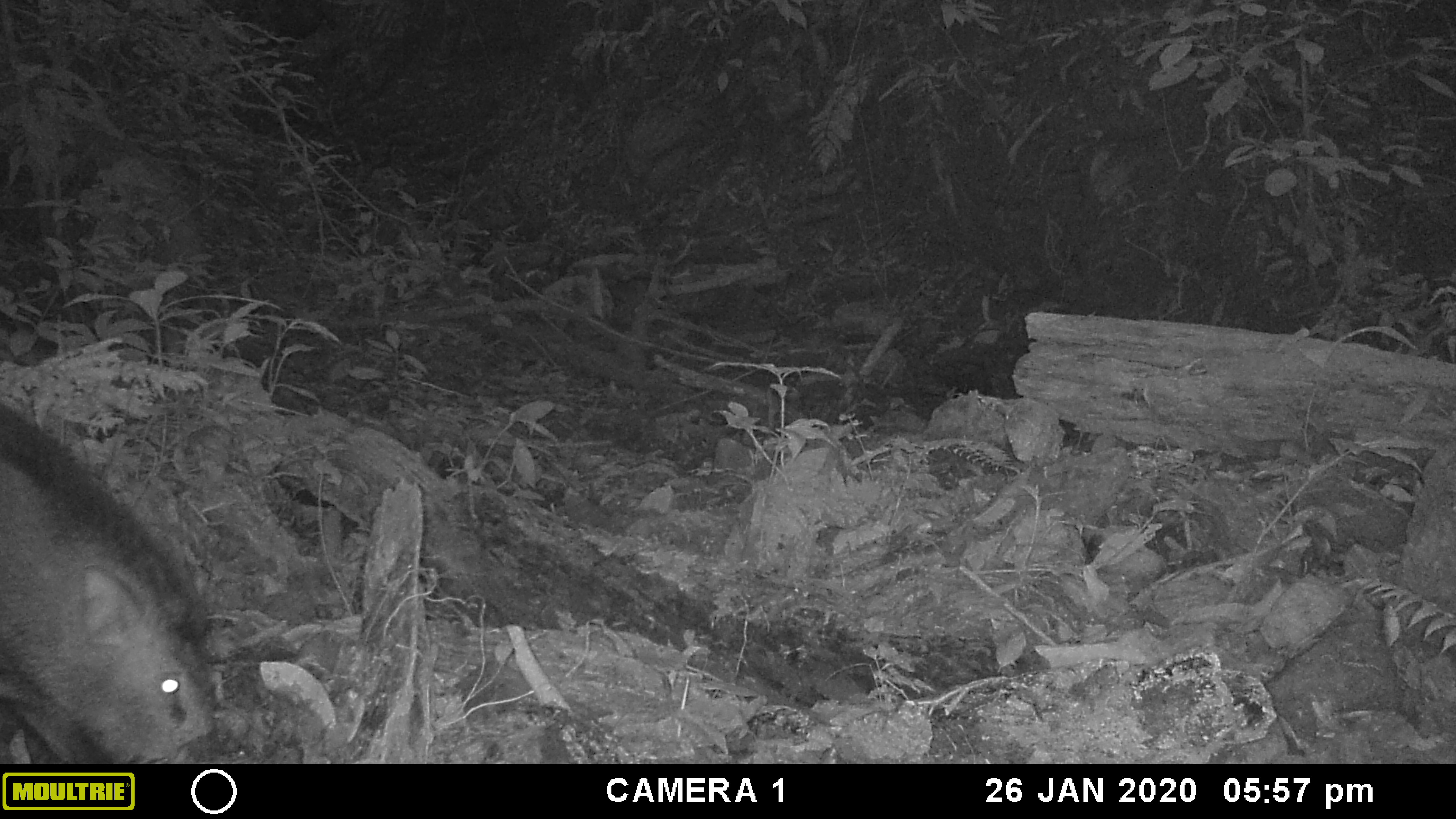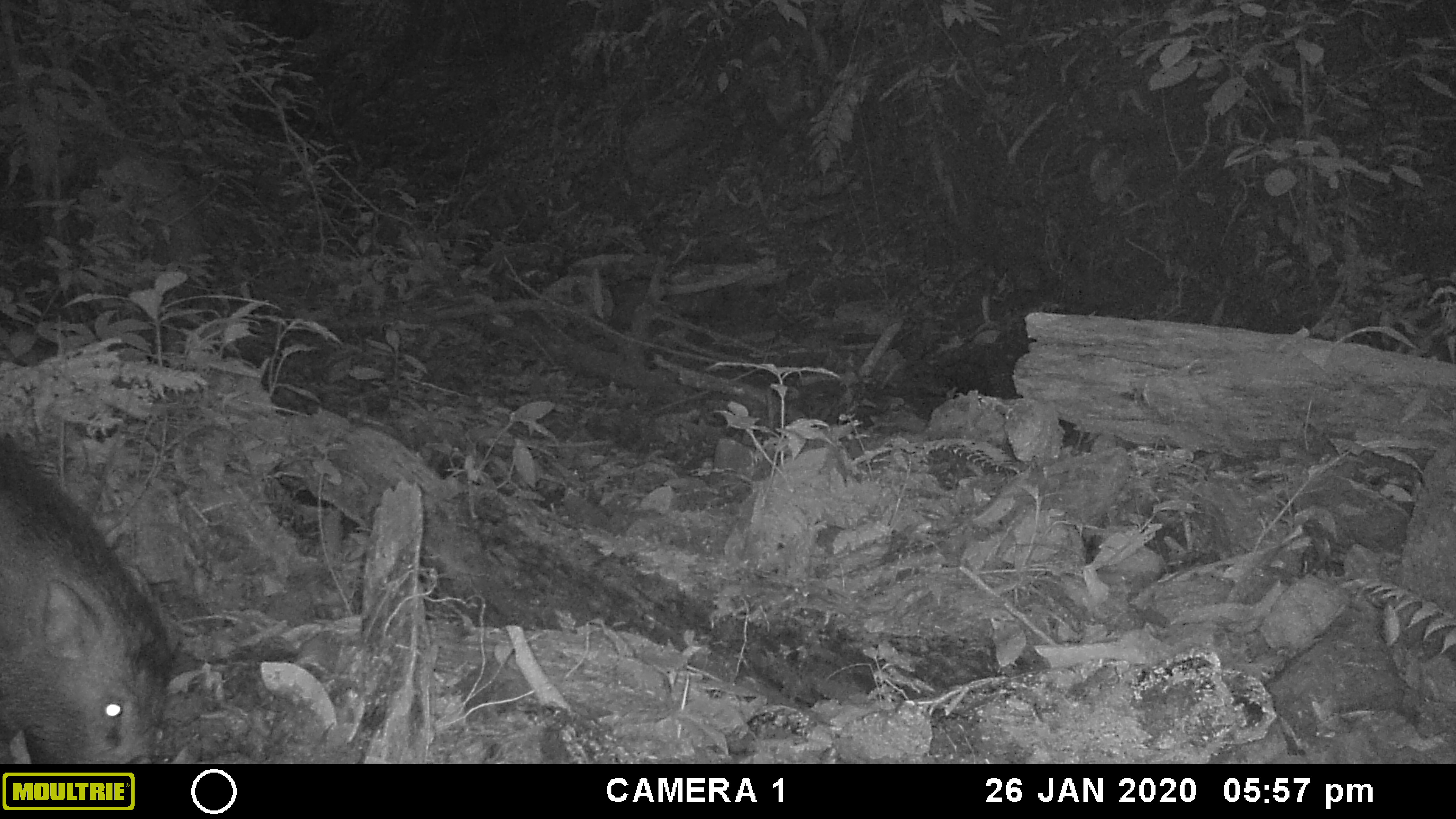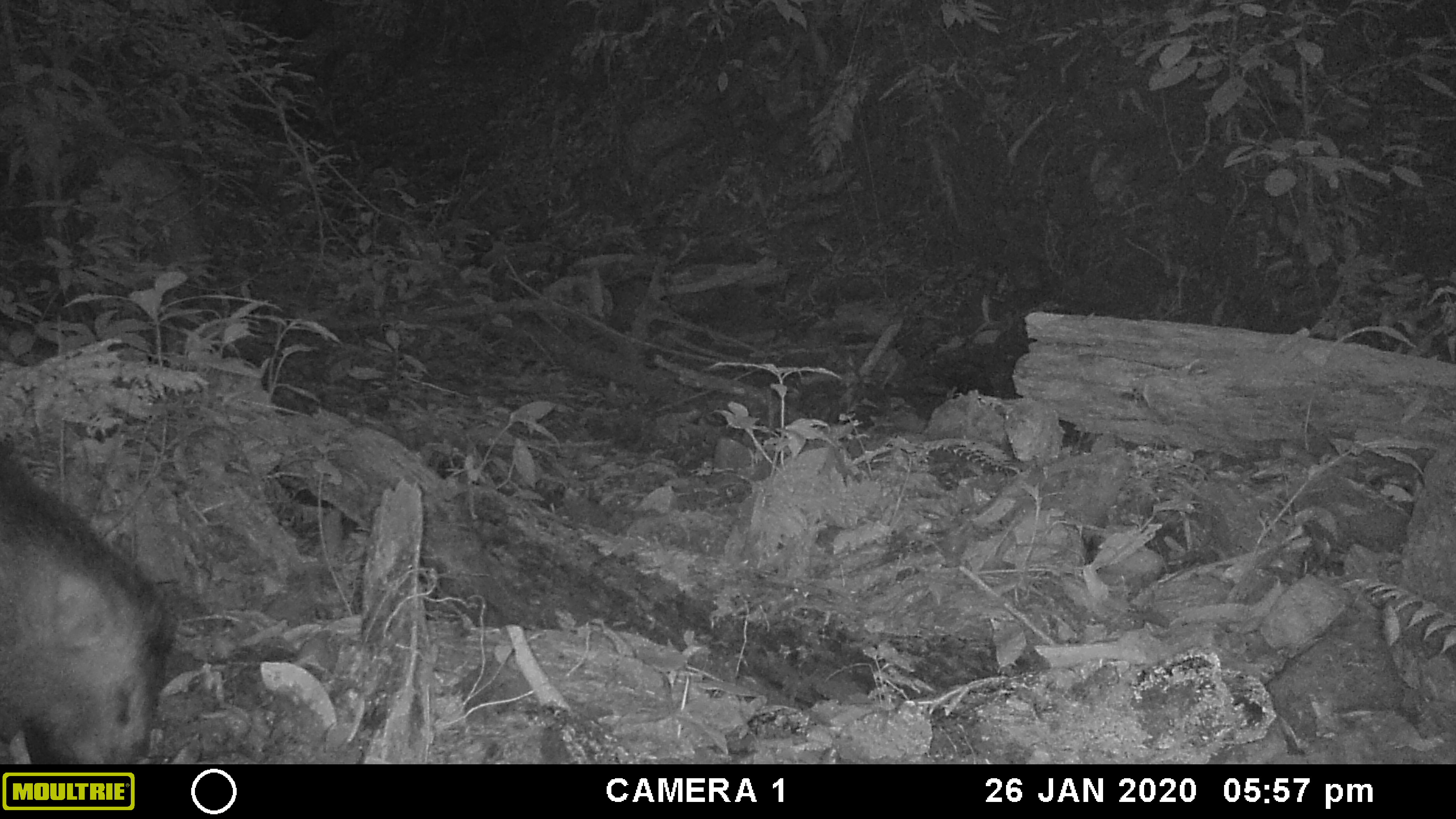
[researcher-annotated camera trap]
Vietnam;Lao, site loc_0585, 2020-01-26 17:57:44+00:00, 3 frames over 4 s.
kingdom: Animalia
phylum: Chordata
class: Mammalia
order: Artiodactyla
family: Suidae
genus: Sus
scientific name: Sus scrofa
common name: eurasian wild pig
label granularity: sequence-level